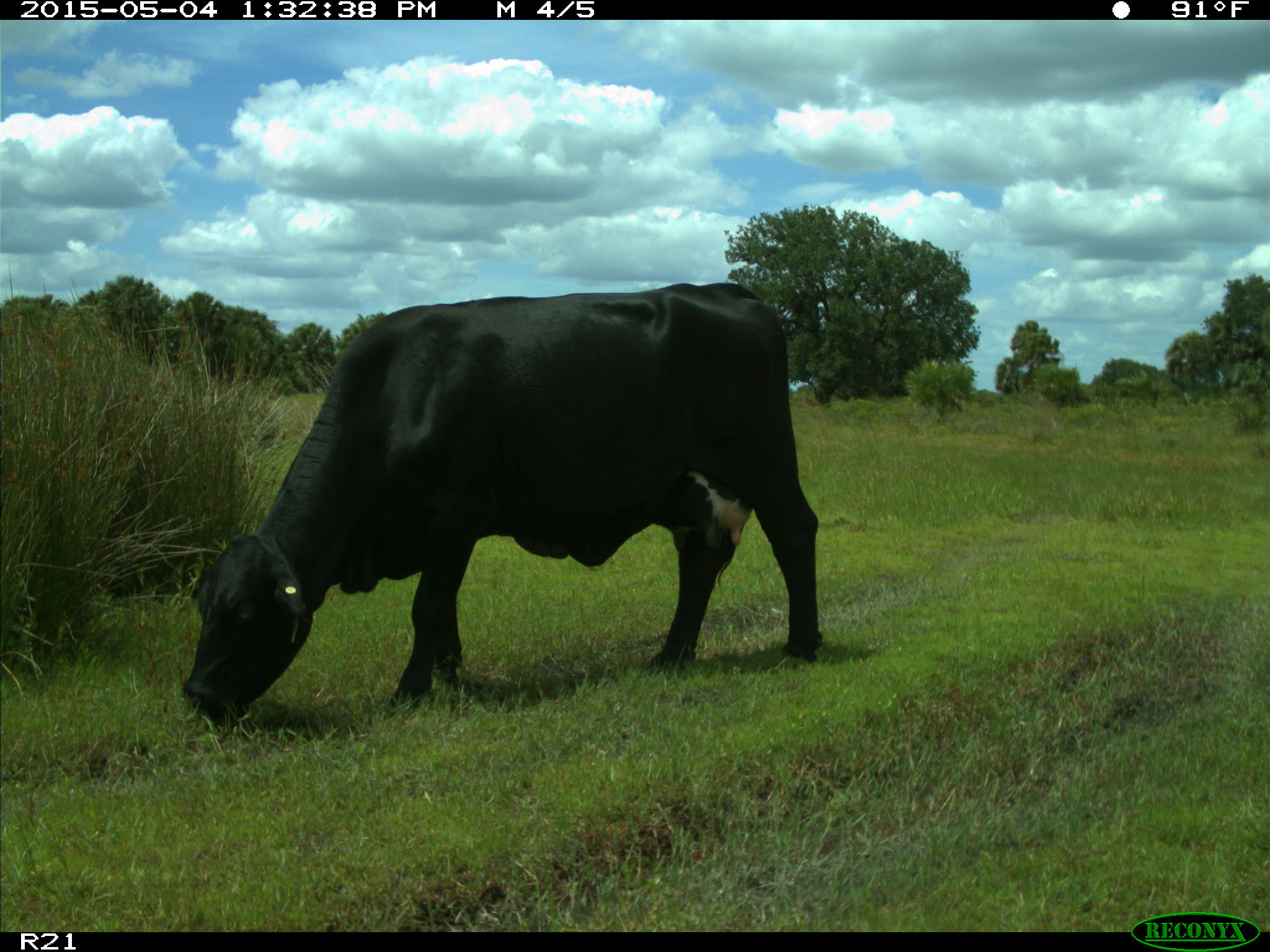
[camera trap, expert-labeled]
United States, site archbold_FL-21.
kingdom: Animalia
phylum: Chordata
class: Mammalia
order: Artiodactyla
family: Bovidae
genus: Bos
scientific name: Bos taurus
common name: domestic cow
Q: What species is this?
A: Bos taurus (domestic cow).